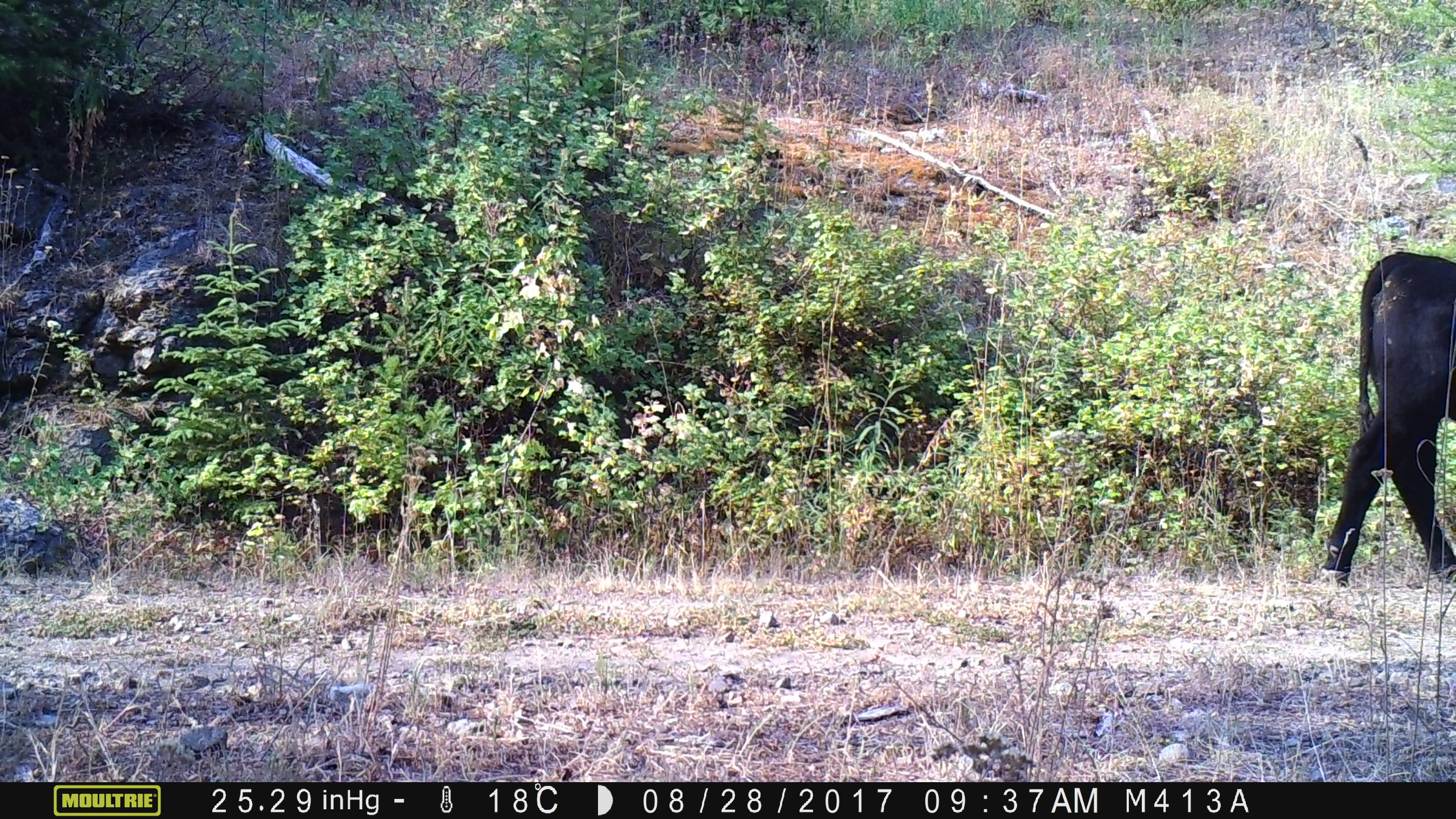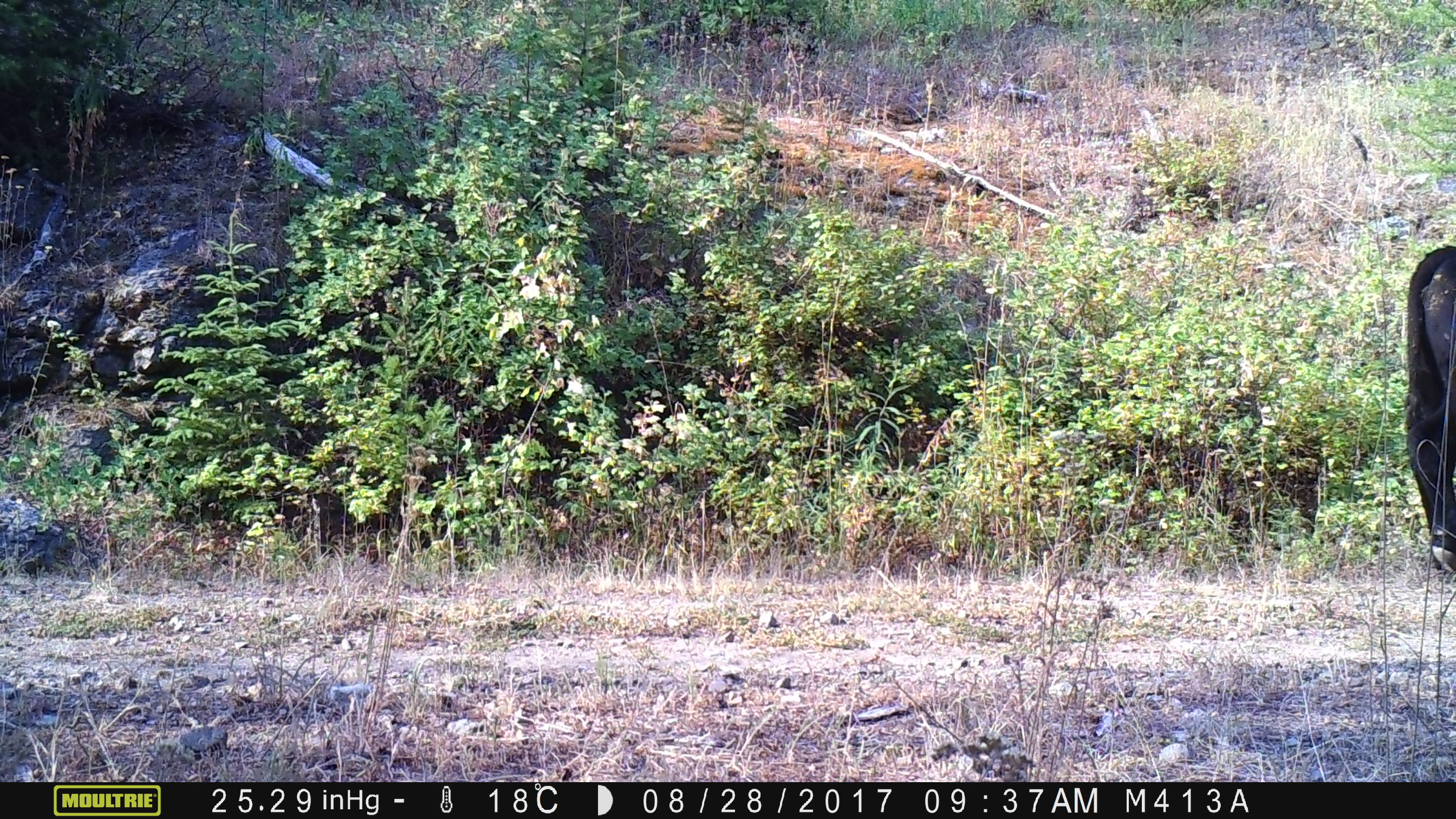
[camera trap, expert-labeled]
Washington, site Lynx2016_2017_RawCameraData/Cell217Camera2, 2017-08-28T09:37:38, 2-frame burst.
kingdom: Animalia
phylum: Chordata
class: Mammalia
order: Artiodactyla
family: Bovidae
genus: Bos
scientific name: Bos taurus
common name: domestic cattle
Domestic cattle (Bos taurus). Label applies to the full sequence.